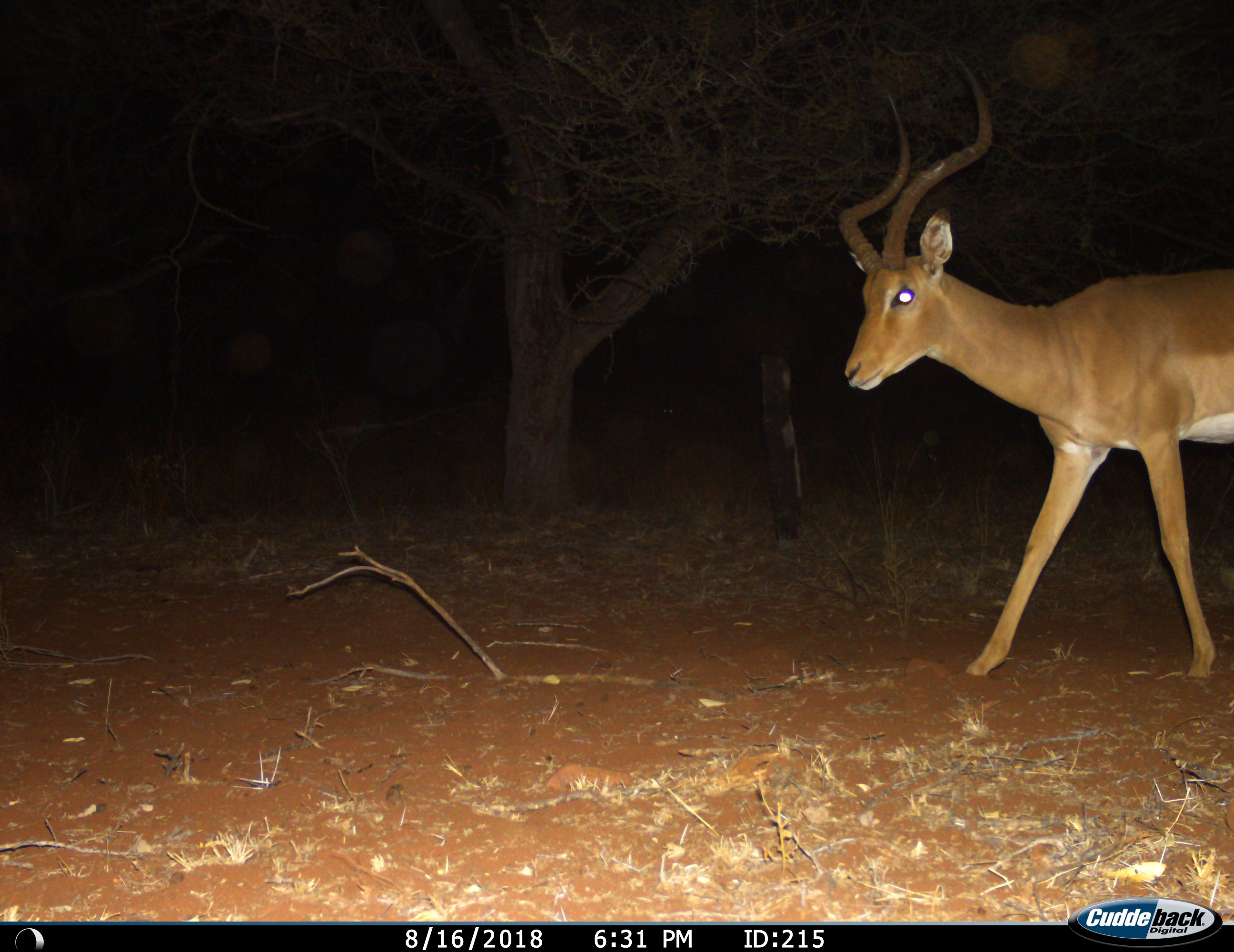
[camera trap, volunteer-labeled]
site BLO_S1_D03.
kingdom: Animalia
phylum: Chordata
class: Mammalia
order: Artiodactyla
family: Bovidae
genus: Aepyceros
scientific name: Aepyceros melampus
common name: impala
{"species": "impala (Aepyceros melampus)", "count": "1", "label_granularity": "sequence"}